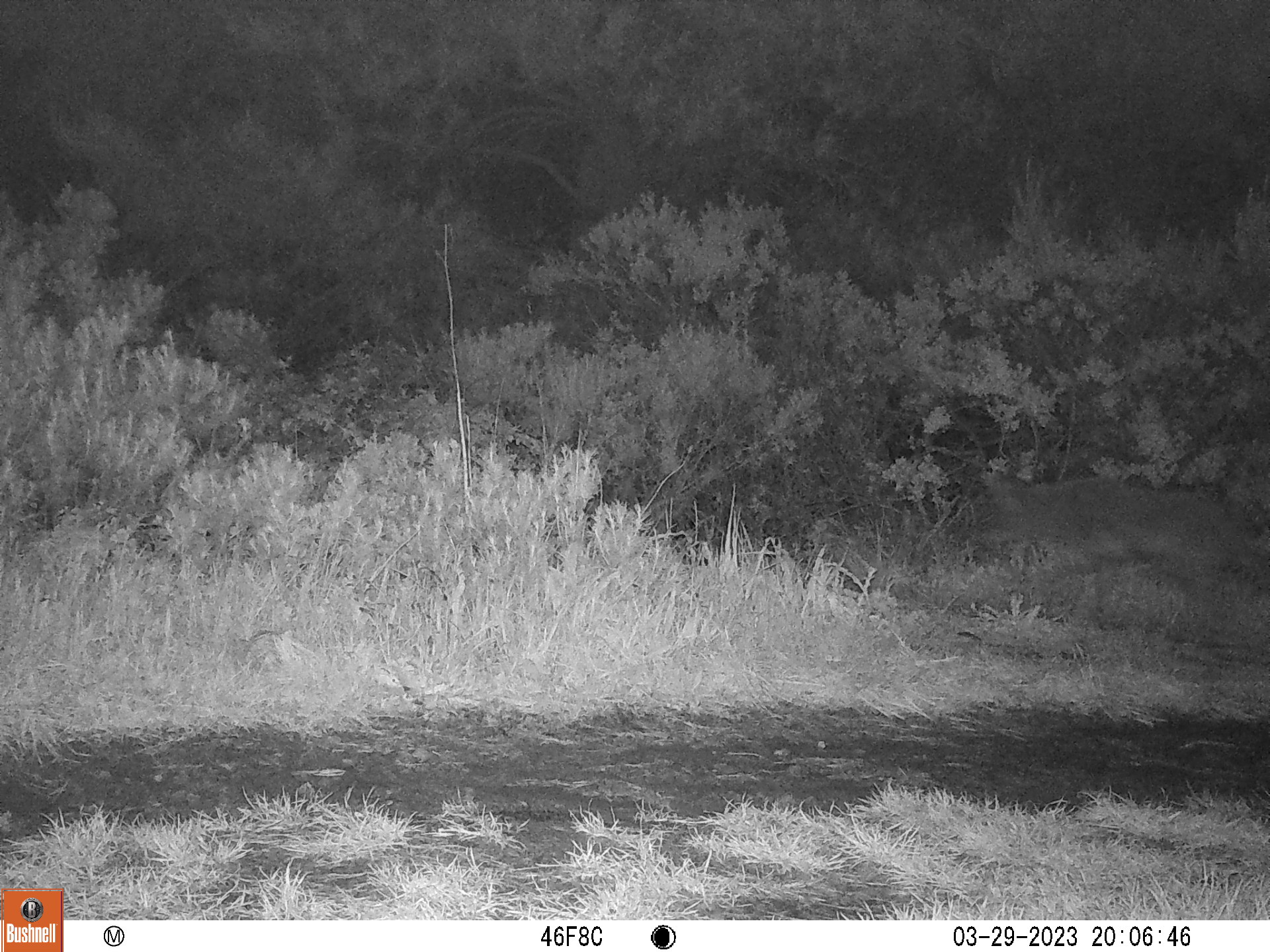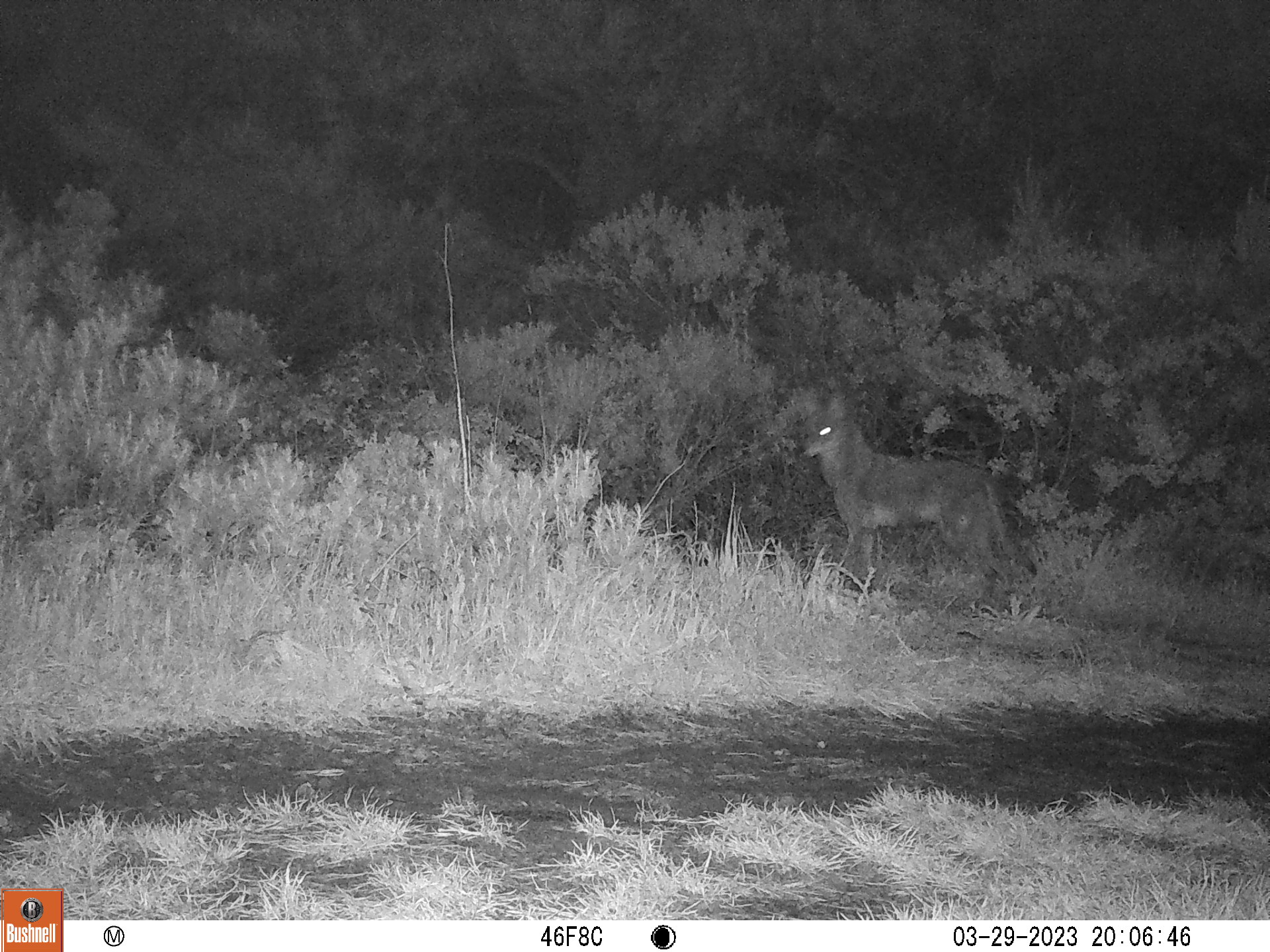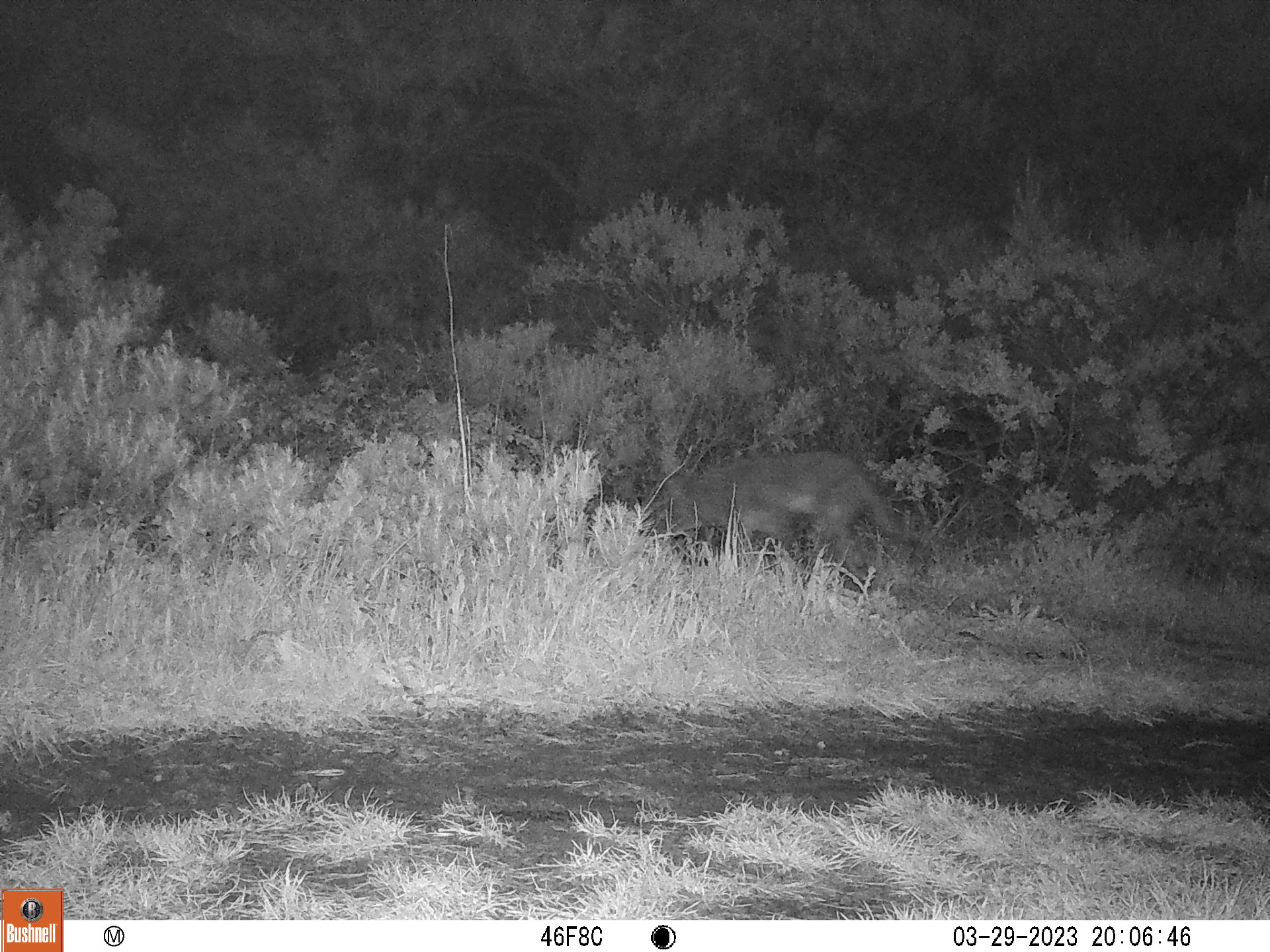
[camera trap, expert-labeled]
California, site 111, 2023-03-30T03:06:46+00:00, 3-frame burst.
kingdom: Animalia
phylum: Chordata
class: Mammalia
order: Carnivora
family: Canidae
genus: Canis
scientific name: Canis latrans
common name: coyote